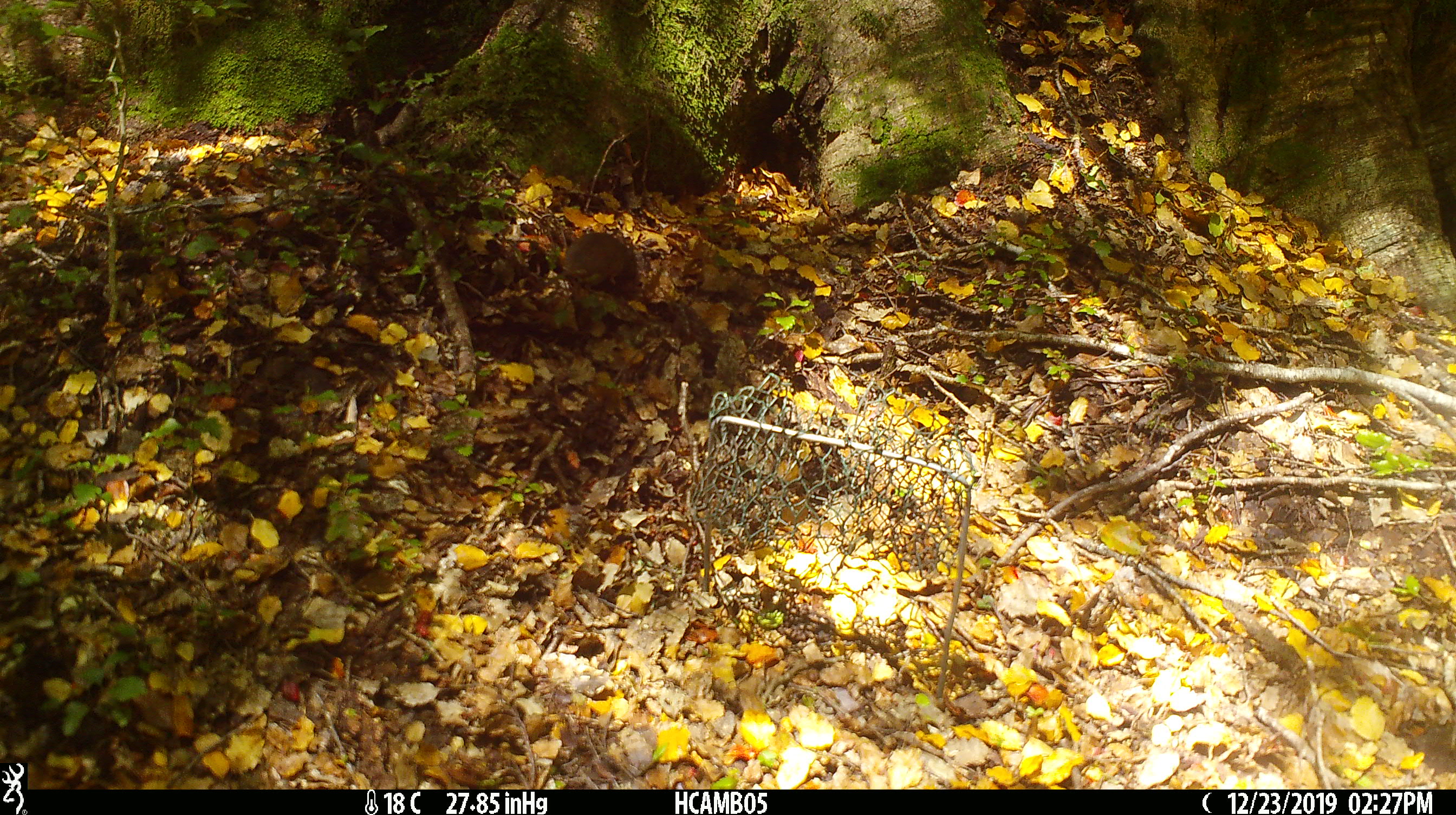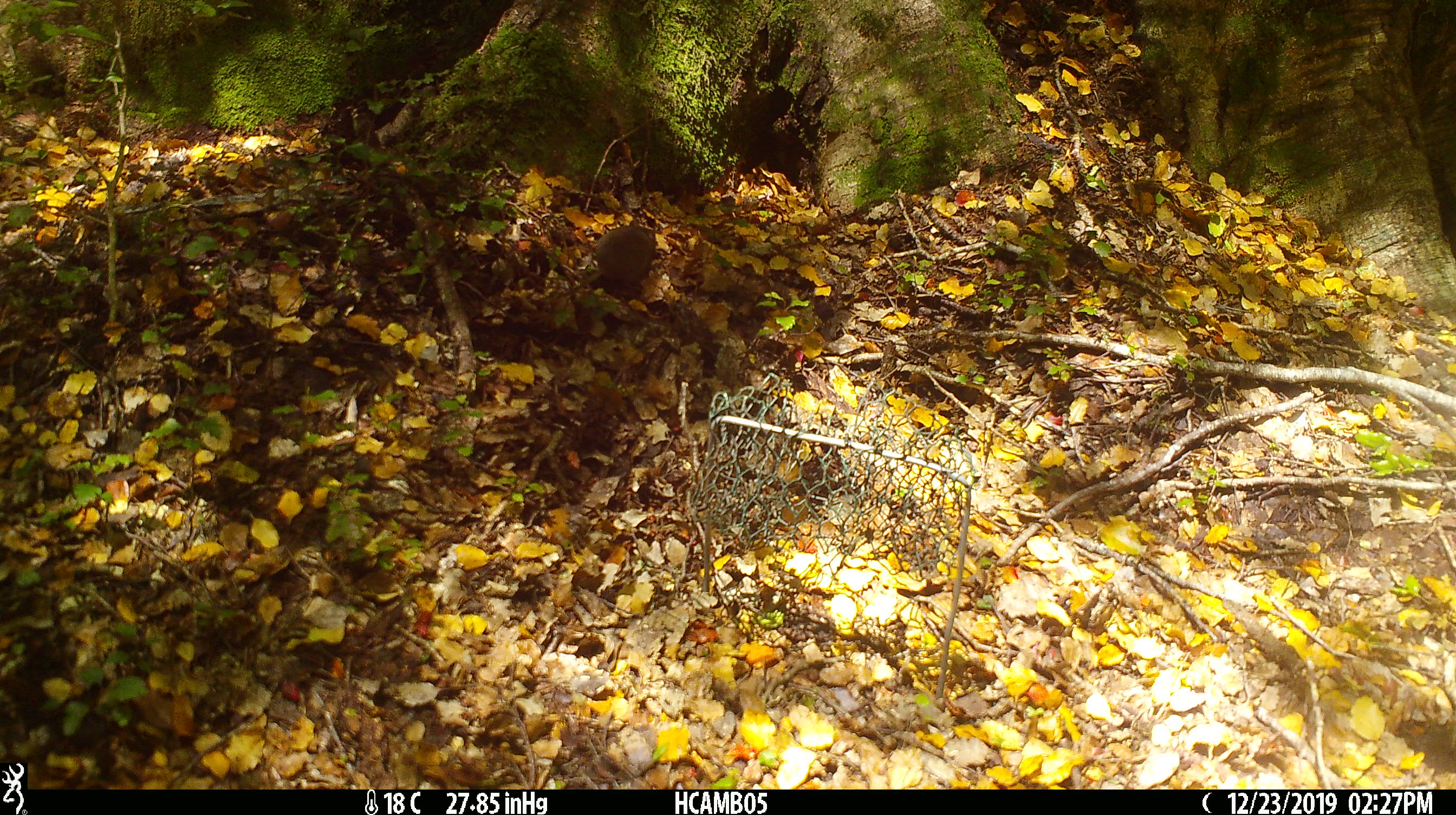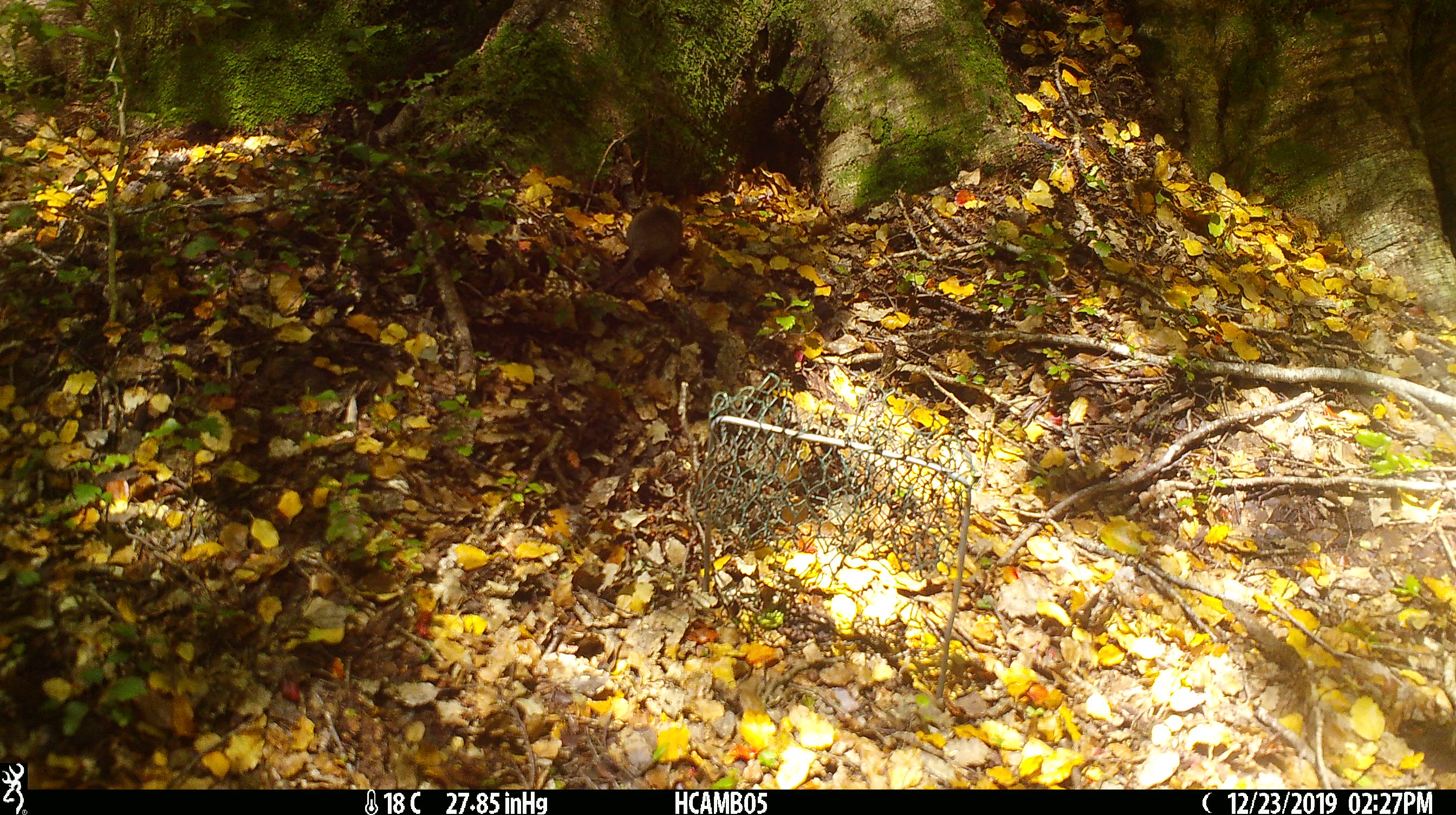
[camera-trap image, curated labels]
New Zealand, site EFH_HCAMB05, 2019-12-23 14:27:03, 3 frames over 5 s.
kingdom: Animalia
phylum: Chordata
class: Mammalia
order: Rodentia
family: Muridae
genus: Mus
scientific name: Mus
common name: mouse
Mouse (Mus).